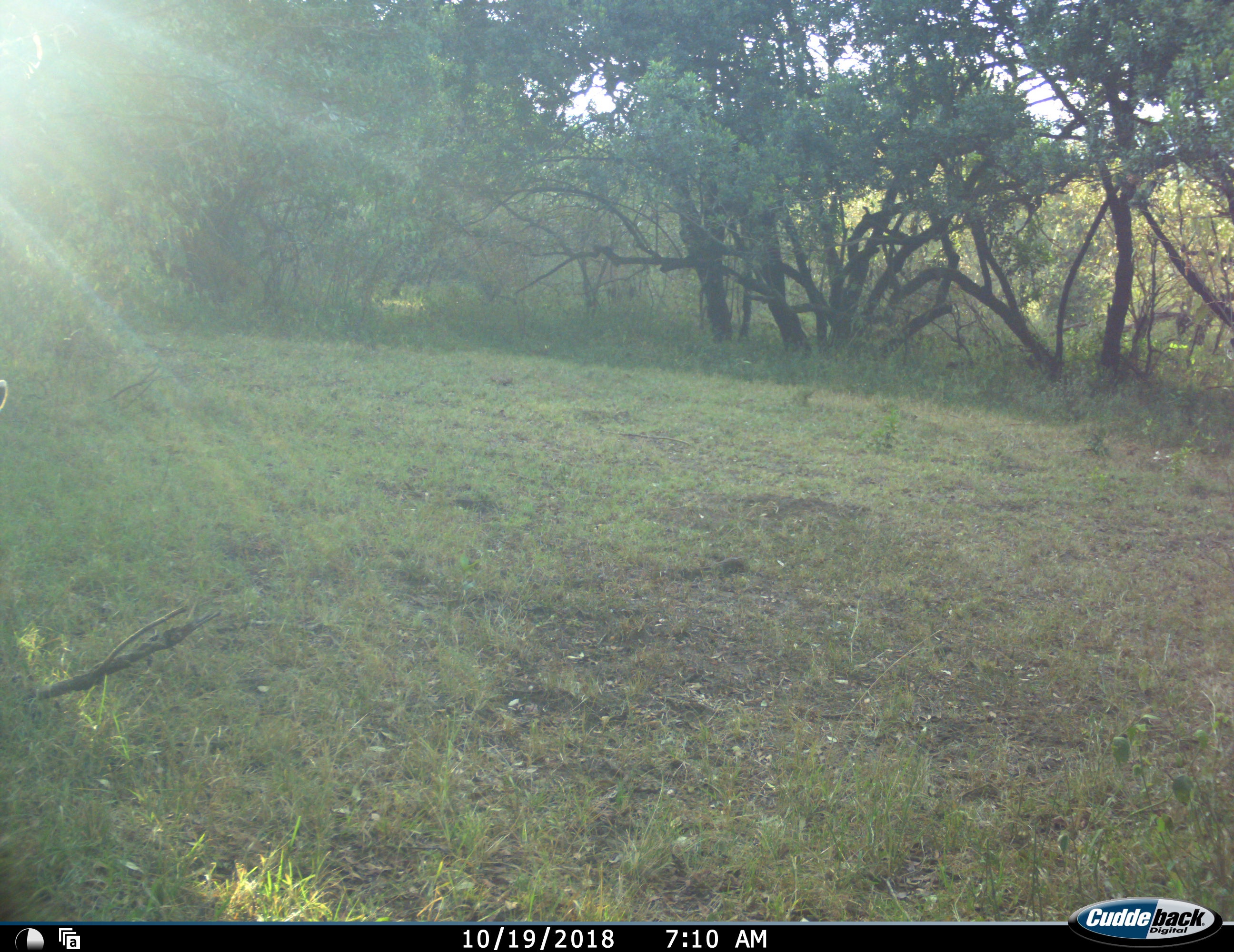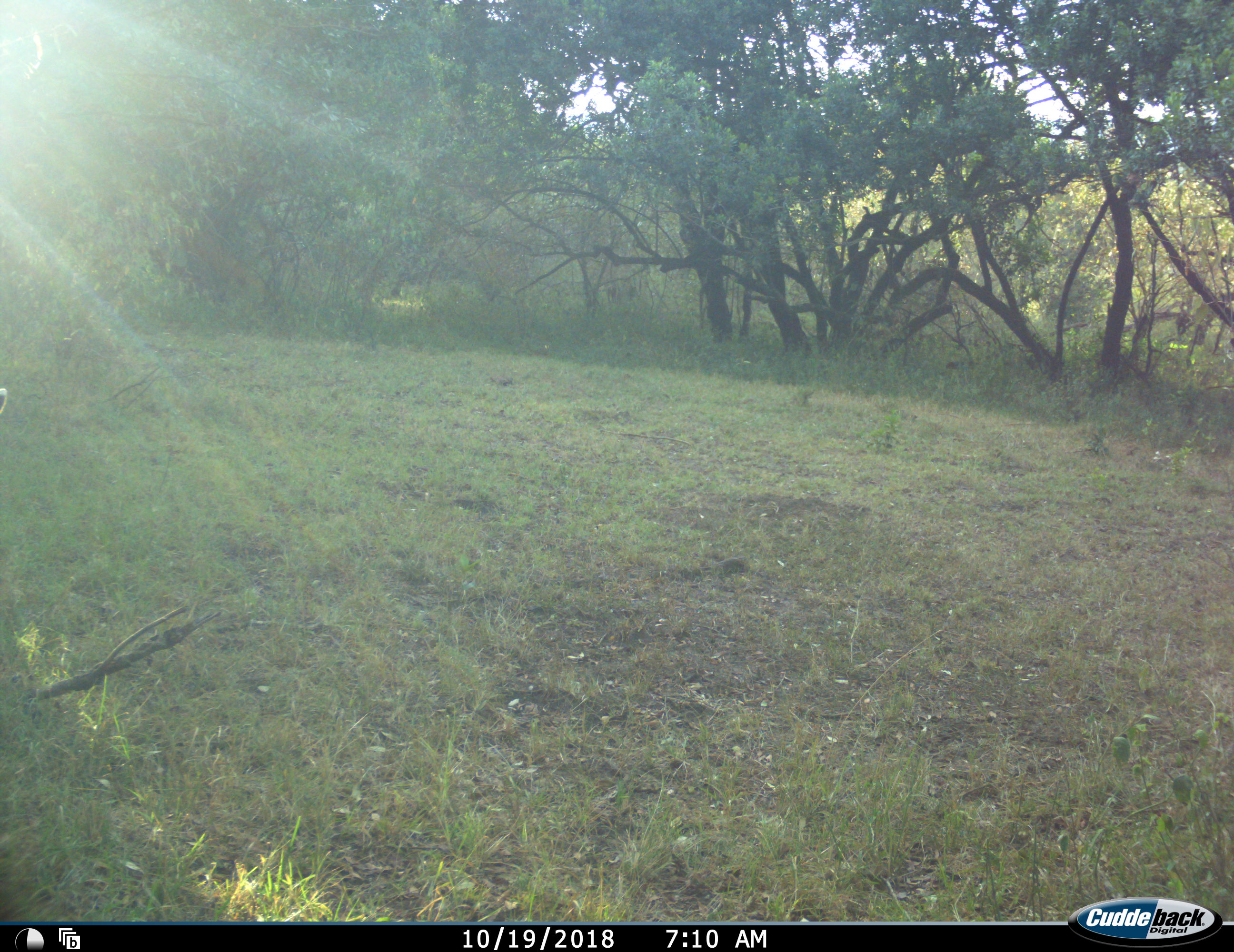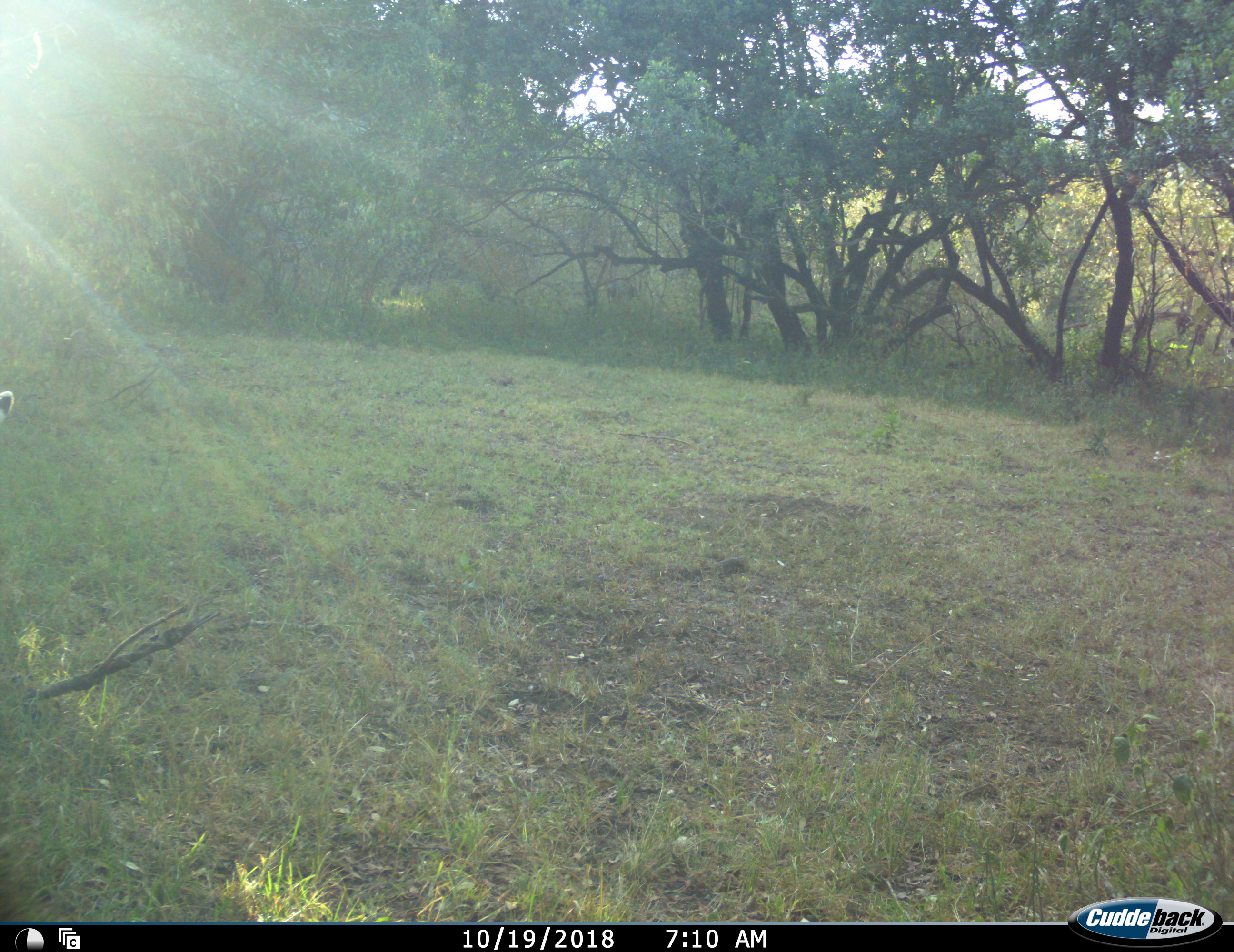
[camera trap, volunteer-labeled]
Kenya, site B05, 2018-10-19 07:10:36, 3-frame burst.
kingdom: Animalia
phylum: Chordata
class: Mammalia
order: Carnivora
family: Hyaenidae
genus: Crocuta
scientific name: Crocuta crocuta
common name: spotted hyena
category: hyenaspotted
Hyenaspotted (spotted hyena) (Crocuta crocuta), count 1. Behavior (volunteer vote fractions): standing 0%, resting 0%, moving 100%, interacting 0%. Young present (vote fraction): 0%. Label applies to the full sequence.